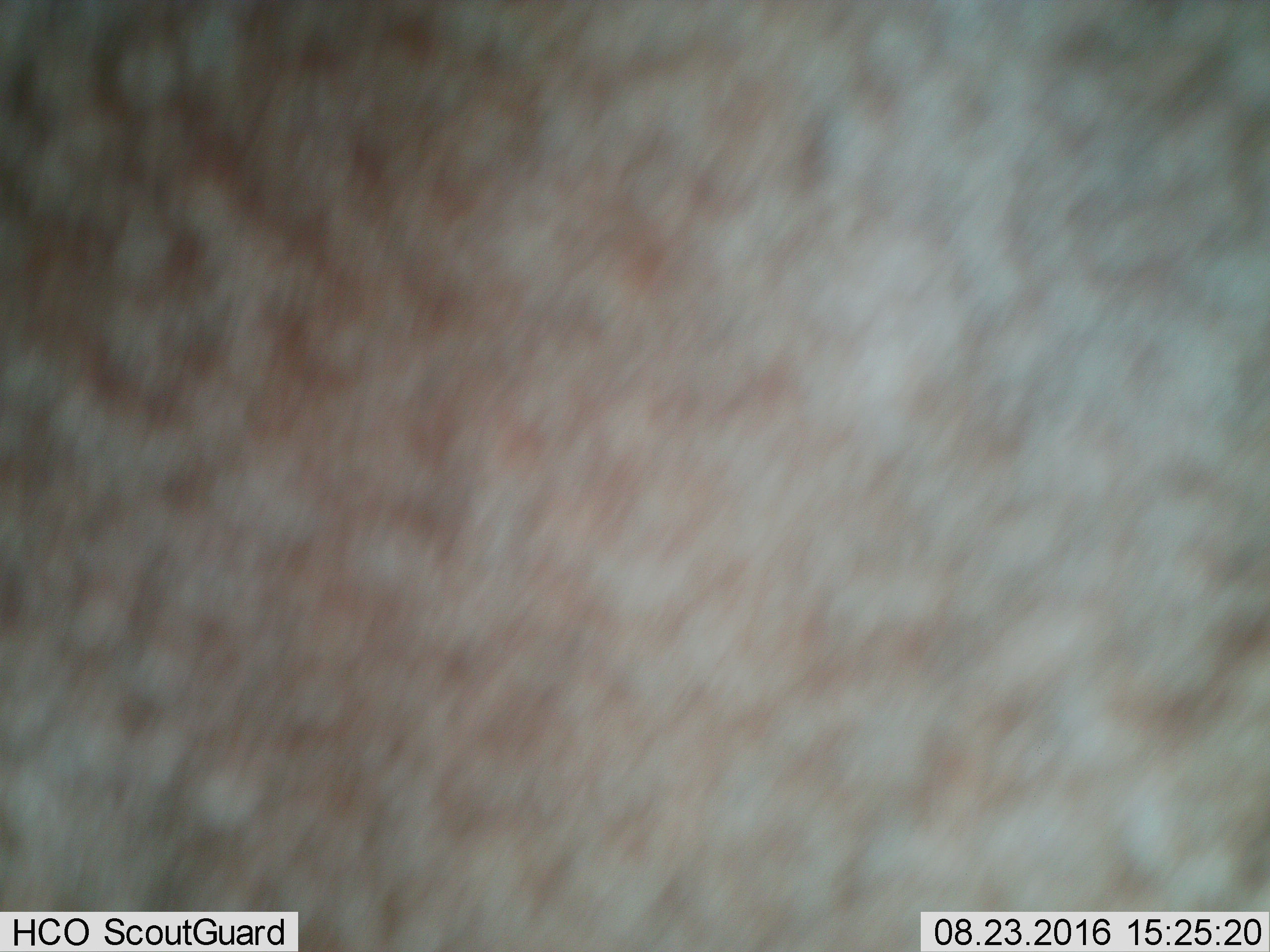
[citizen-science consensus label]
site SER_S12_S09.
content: unidentified animal